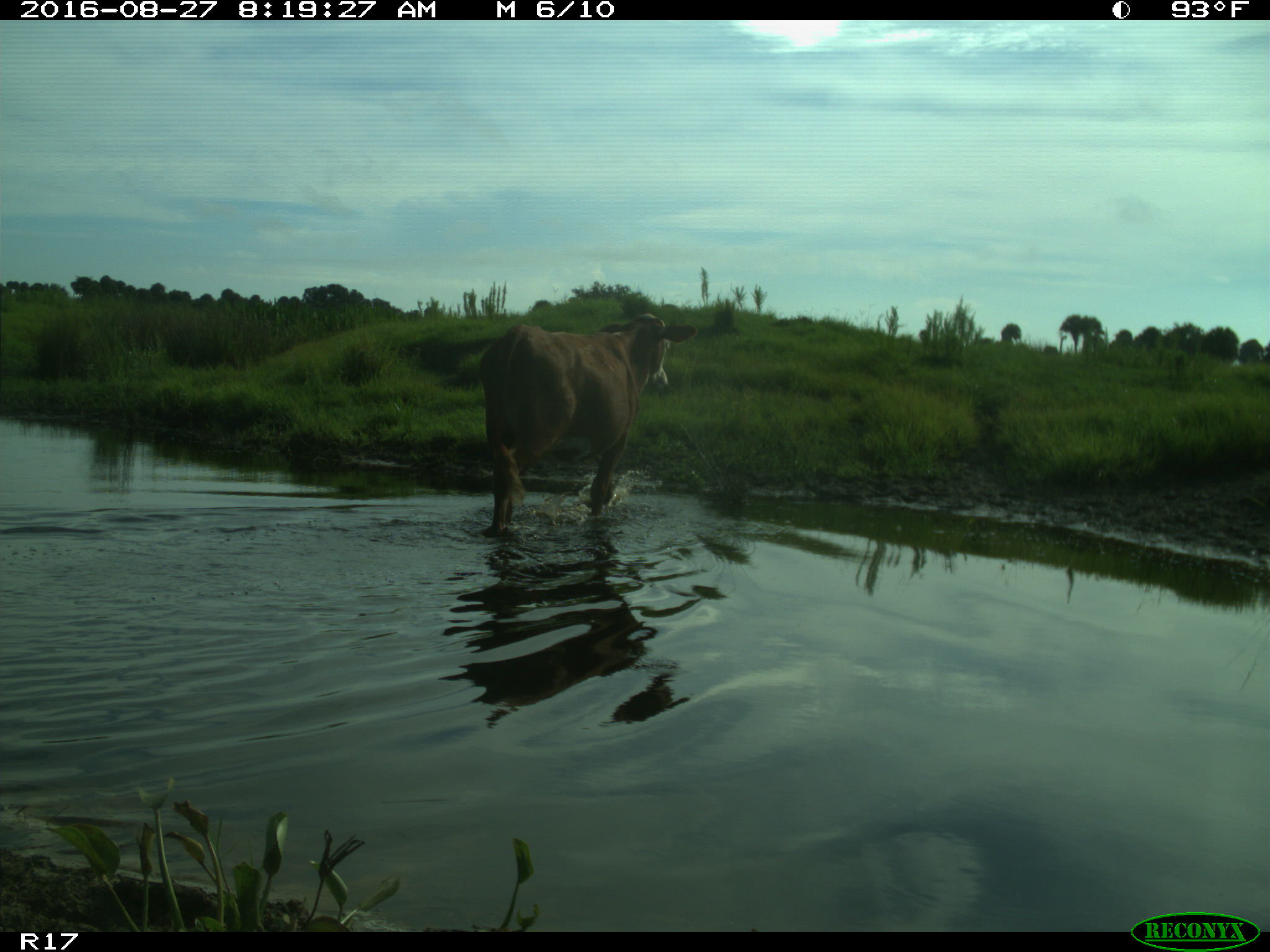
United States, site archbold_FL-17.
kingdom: Animalia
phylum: Chordata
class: Mammalia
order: Artiodactyla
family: Bovidae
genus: Bos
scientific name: Bos taurus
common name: domestic cow